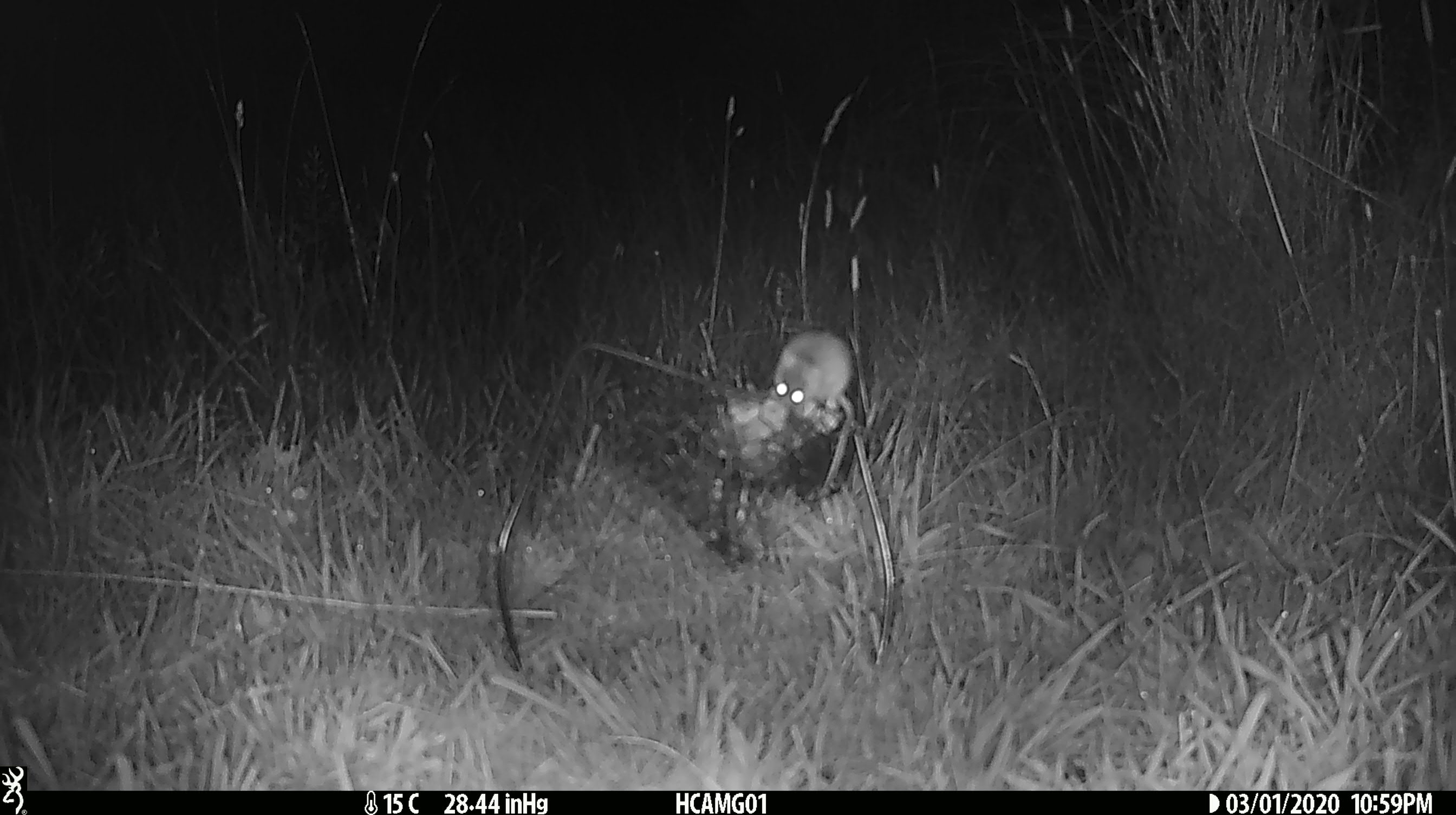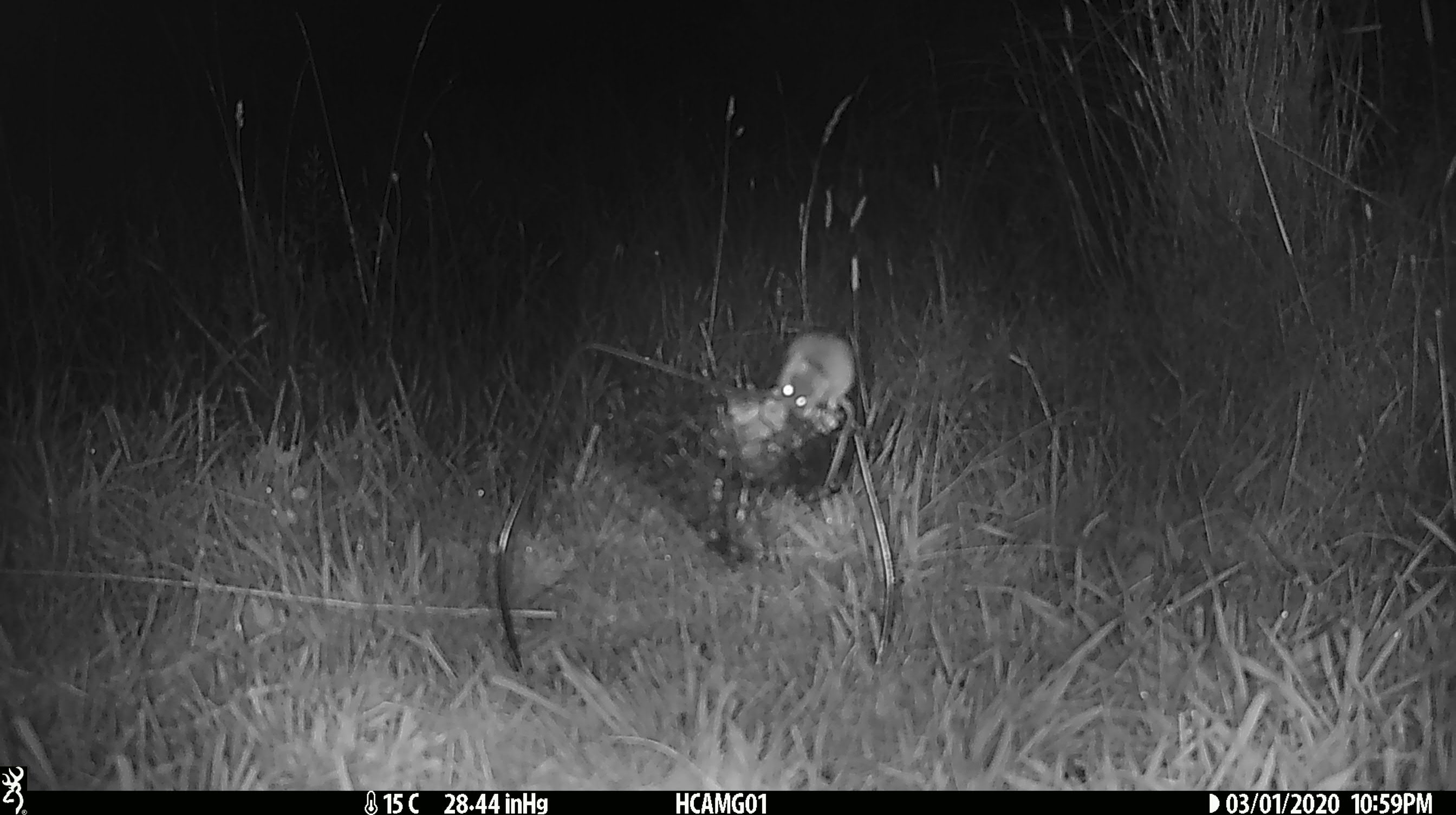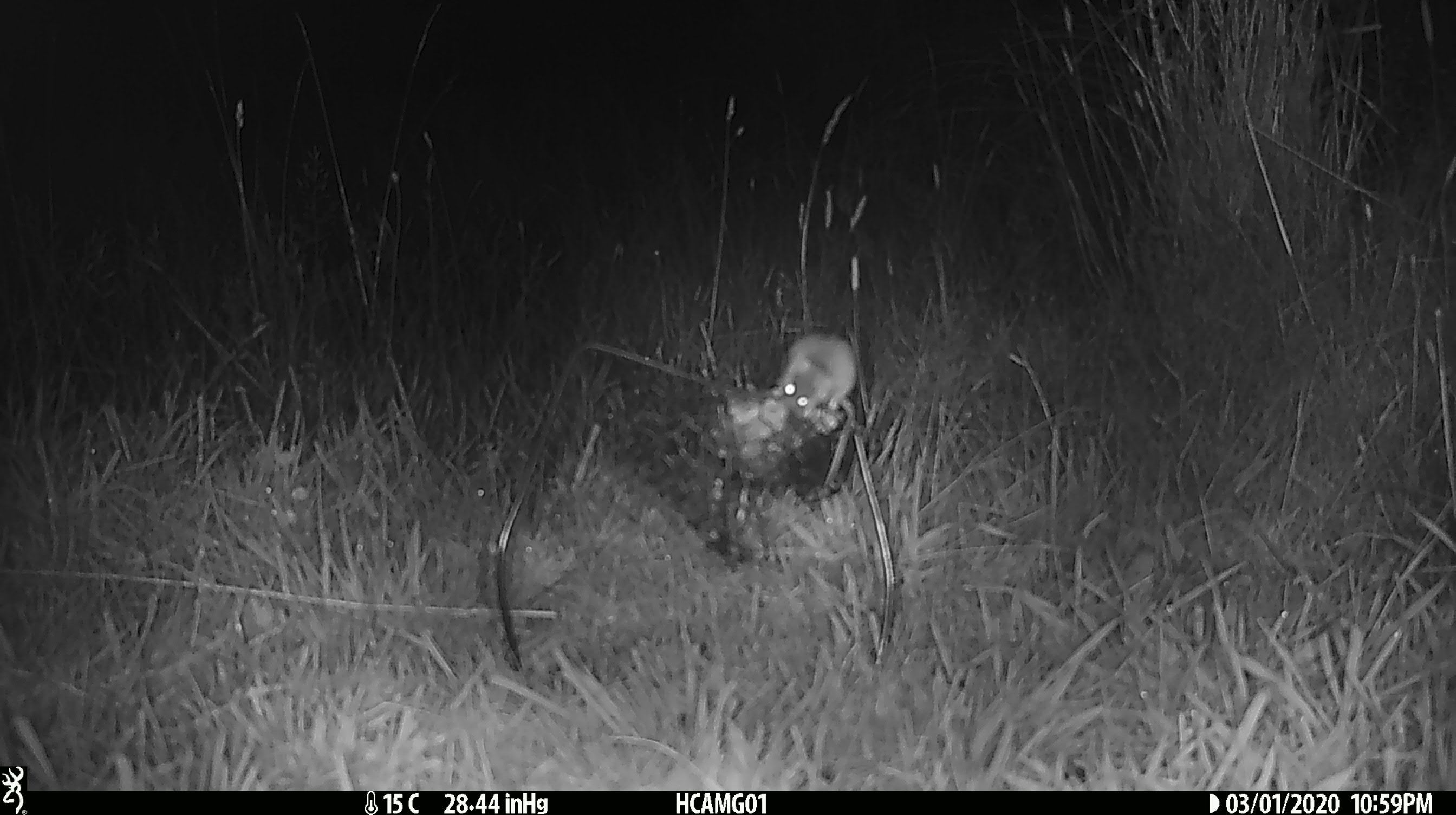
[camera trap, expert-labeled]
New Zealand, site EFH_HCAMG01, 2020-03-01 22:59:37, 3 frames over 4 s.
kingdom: Animalia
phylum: Chordata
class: Mammalia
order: Rodentia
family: Muridae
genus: Mus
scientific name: Mus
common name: mouse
Mouse (Mus).